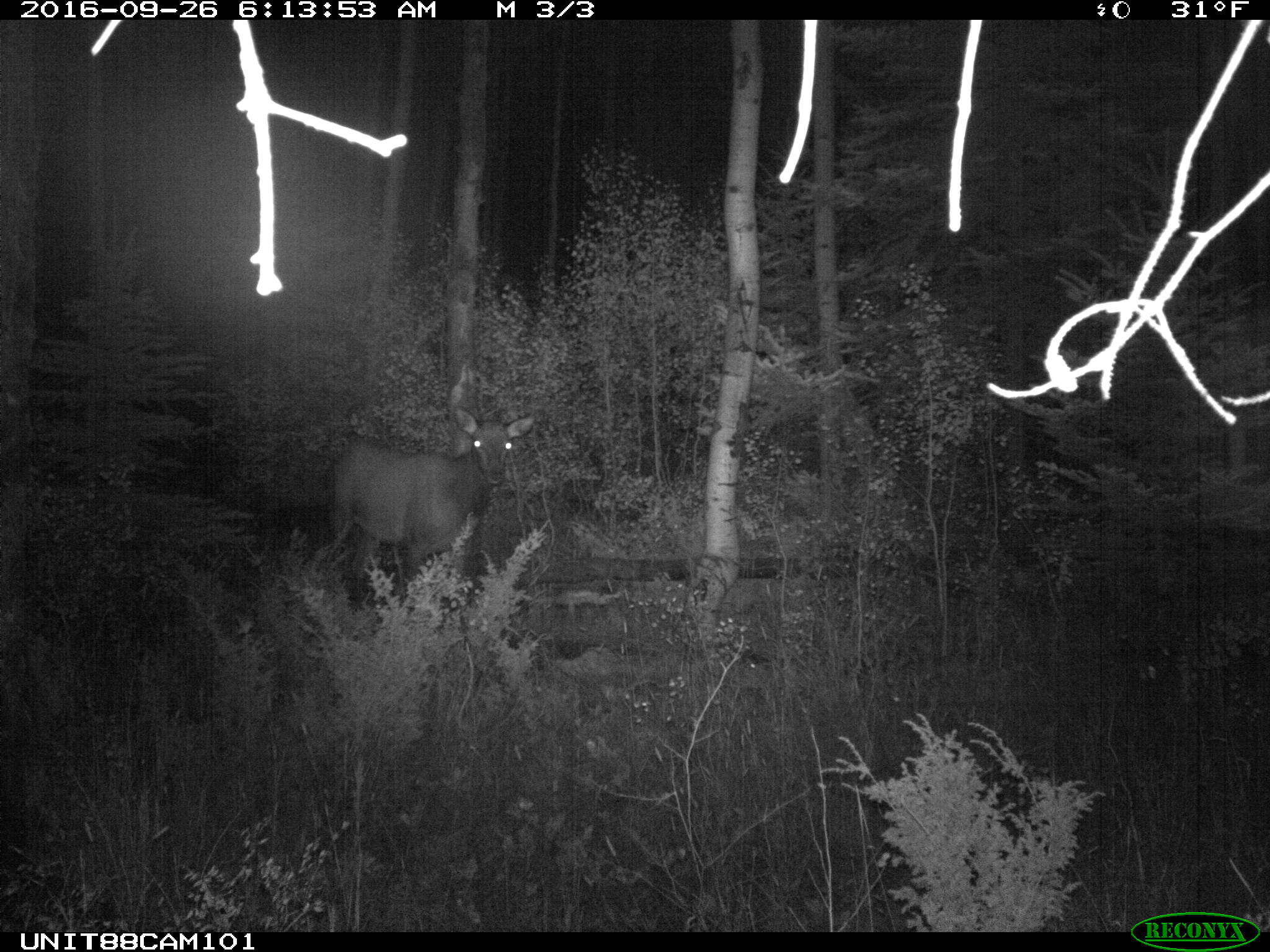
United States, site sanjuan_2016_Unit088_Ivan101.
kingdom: Animalia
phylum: Chordata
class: Mammalia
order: Artiodactyla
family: Cervidae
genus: Cervus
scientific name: Cervus elaphus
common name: red deer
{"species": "Cervus elaphus (red deer)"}